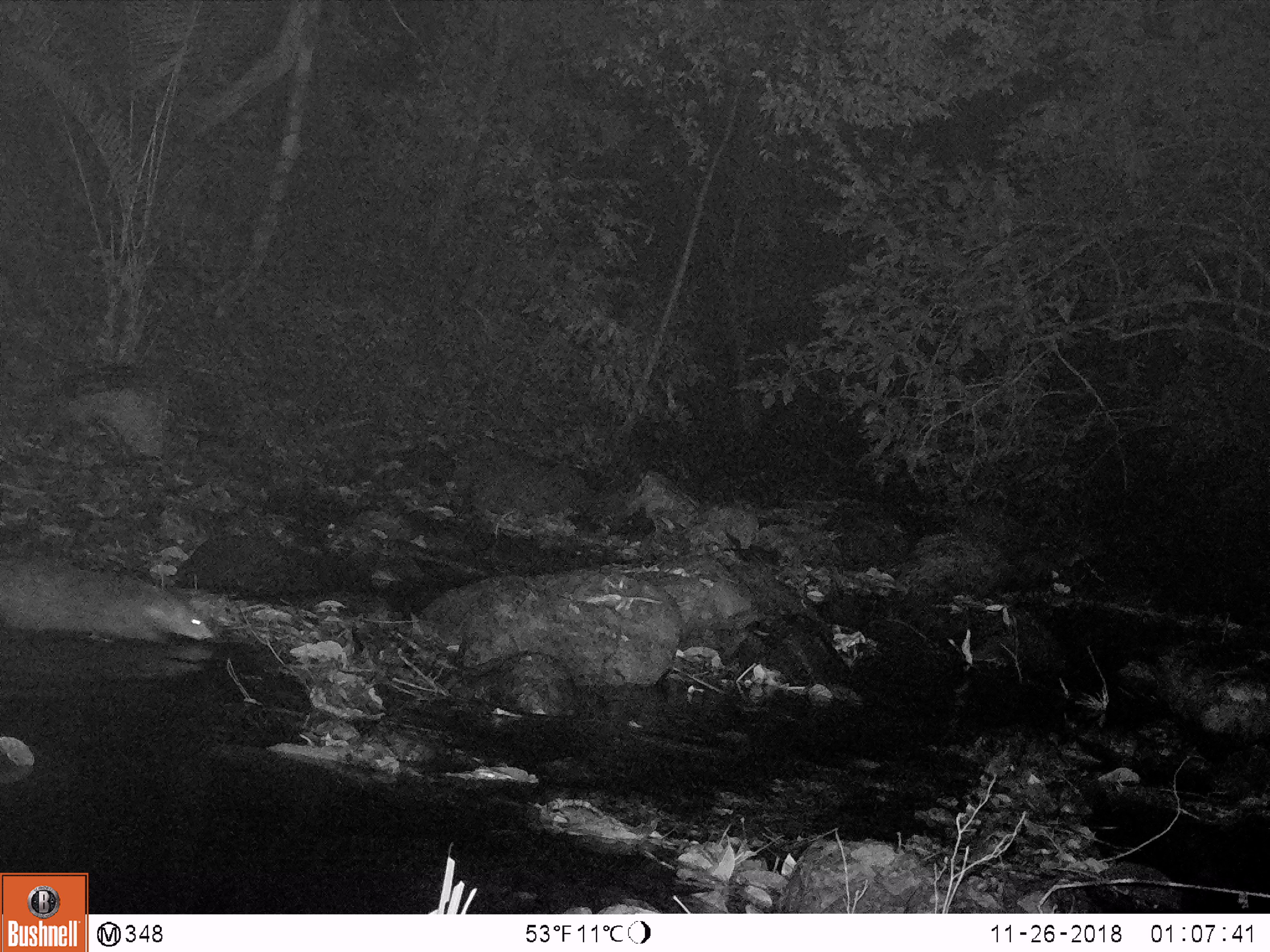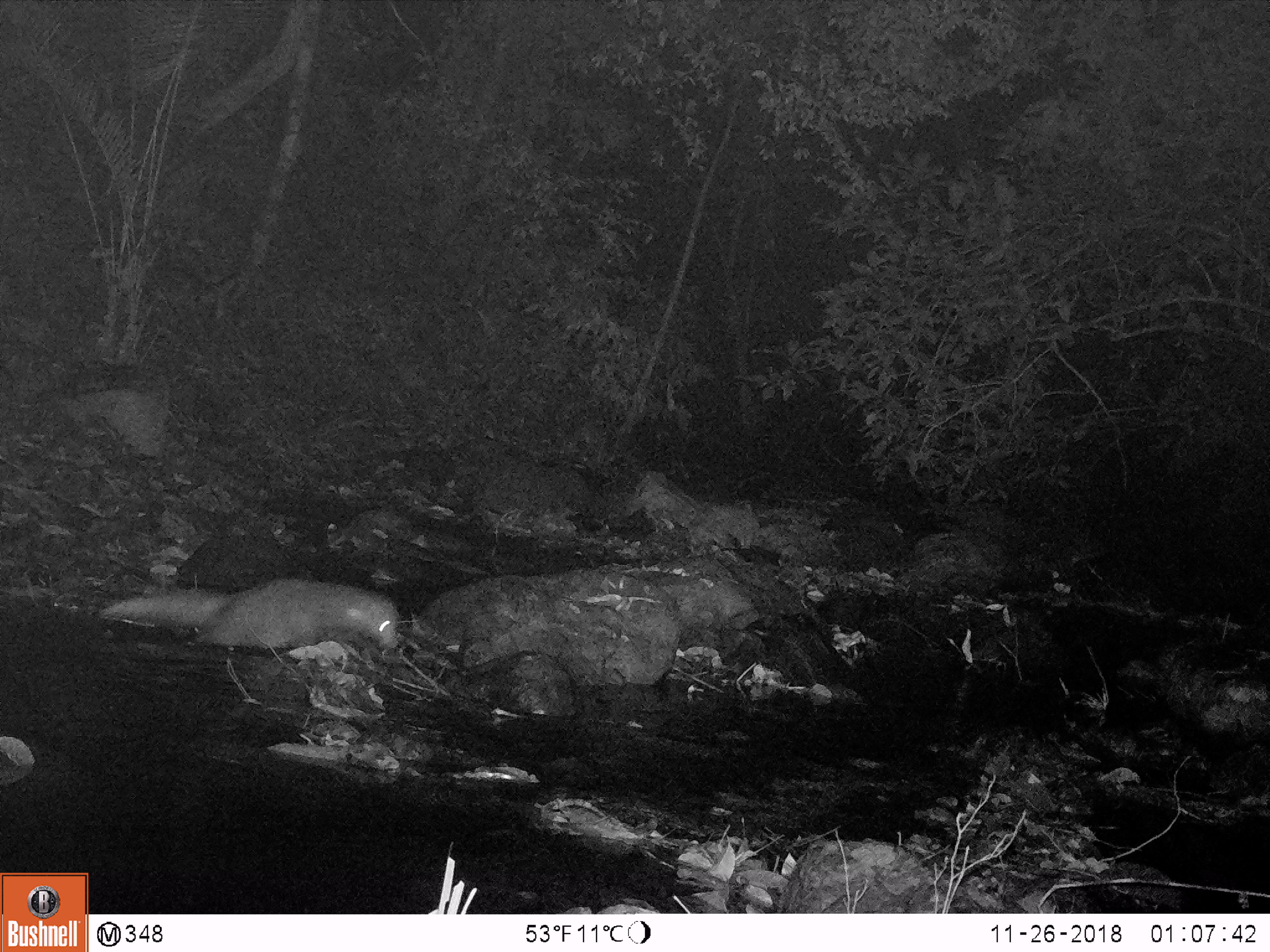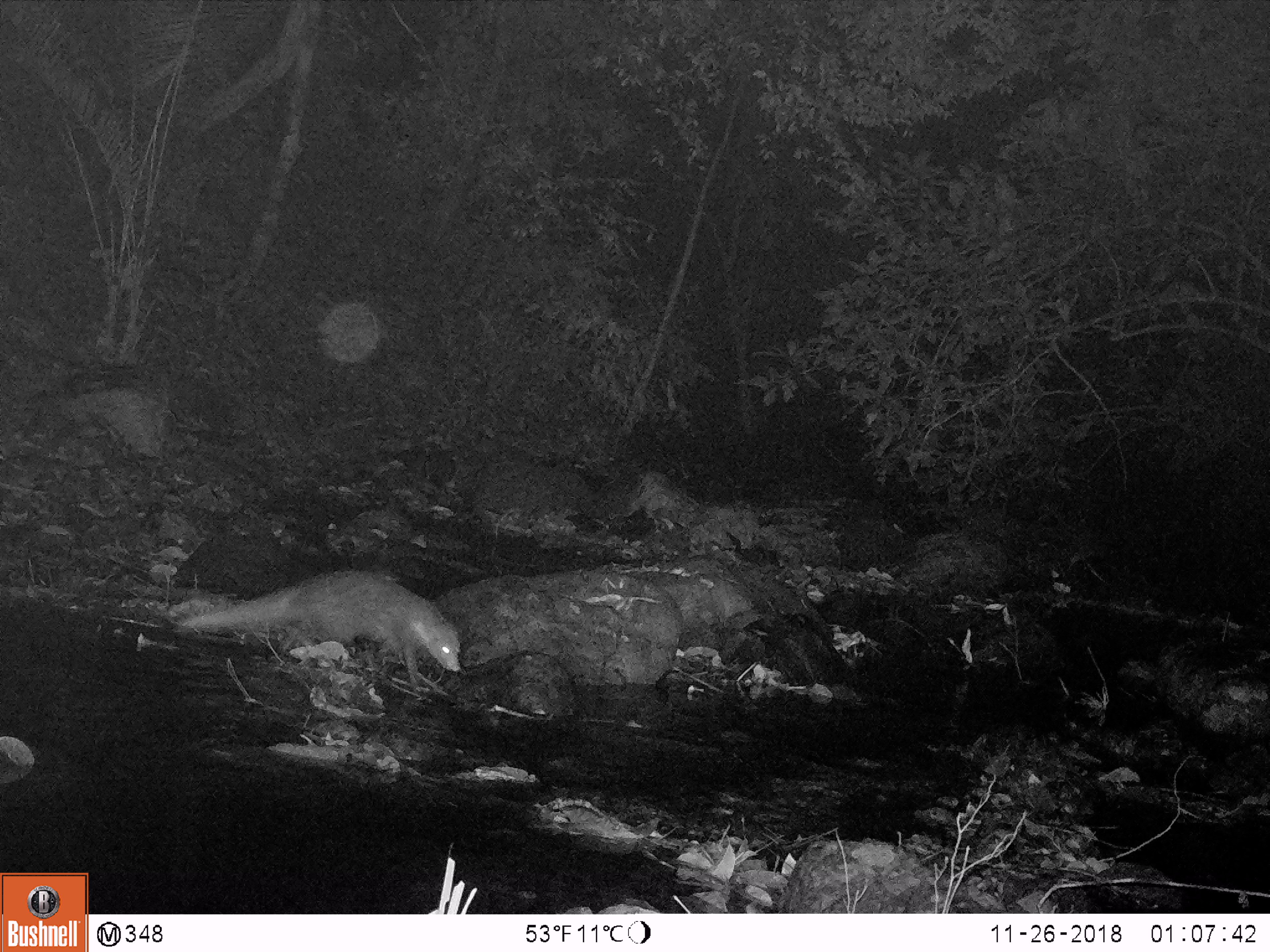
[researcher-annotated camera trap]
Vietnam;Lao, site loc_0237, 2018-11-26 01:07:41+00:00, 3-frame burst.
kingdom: Animalia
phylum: Chordata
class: Mammalia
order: Carnivora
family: Herpestidae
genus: Urva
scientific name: Urva urva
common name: crab-eating mongoose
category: crab eating mongoose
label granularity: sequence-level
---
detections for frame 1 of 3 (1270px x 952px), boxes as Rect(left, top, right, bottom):
crab eating mongoose: Rect(0, 559, 214, 647)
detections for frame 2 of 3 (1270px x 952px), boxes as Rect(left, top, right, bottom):
crab eating mongoose: Rect(100, 576, 400, 650)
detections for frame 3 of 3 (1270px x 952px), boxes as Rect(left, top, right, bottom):
crab eating mongoose: Rect(171, 569, 462, 691)